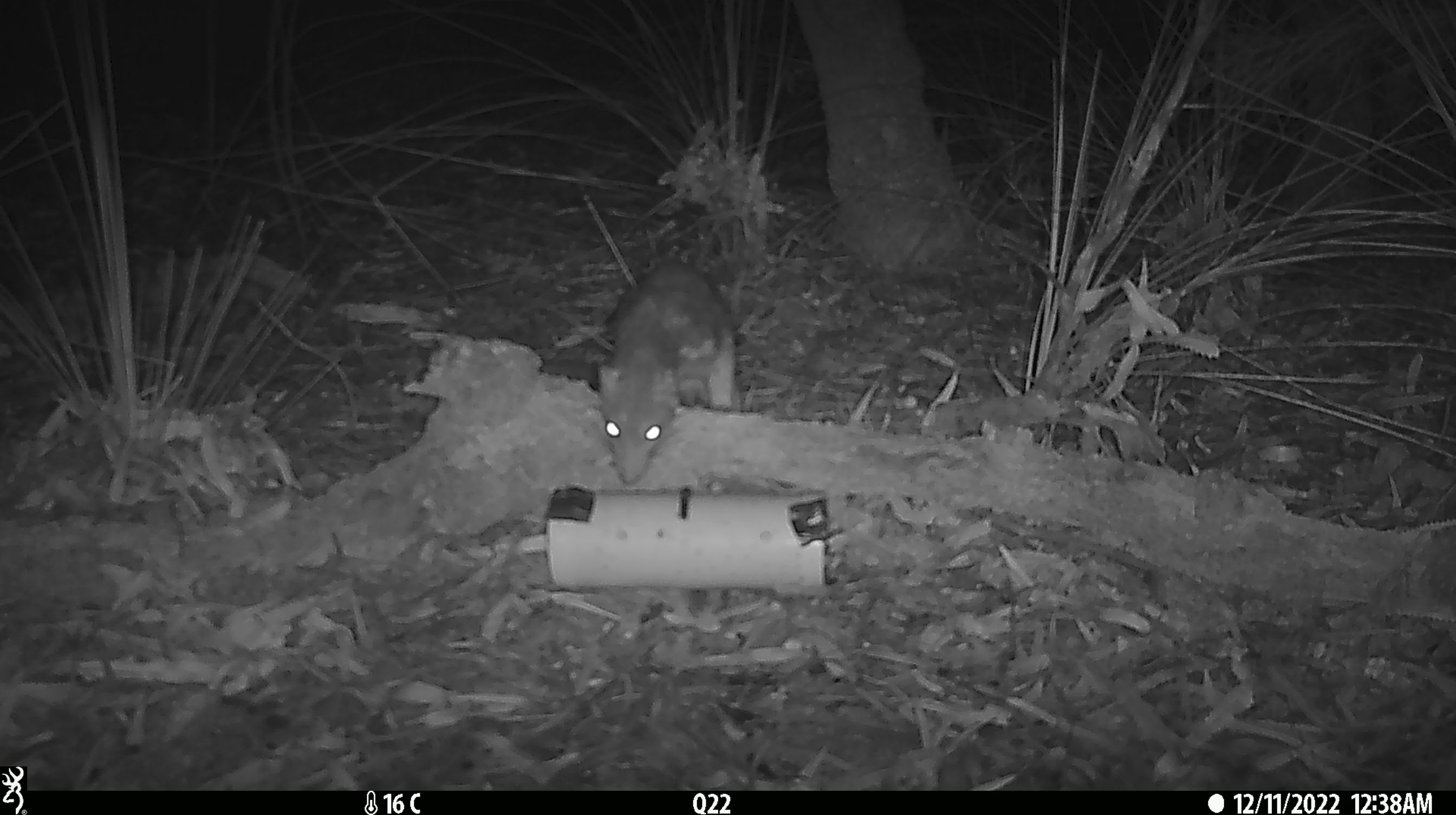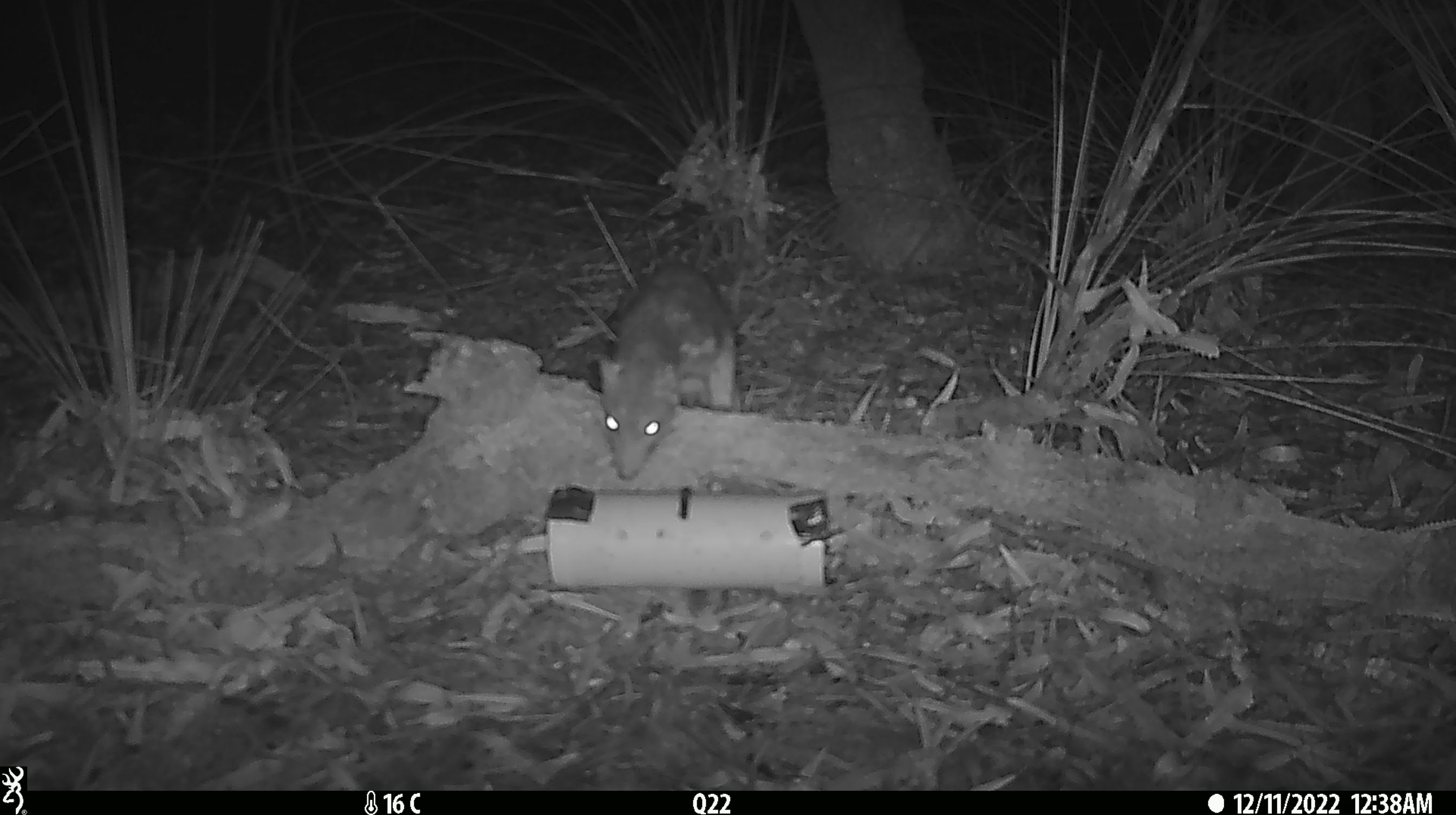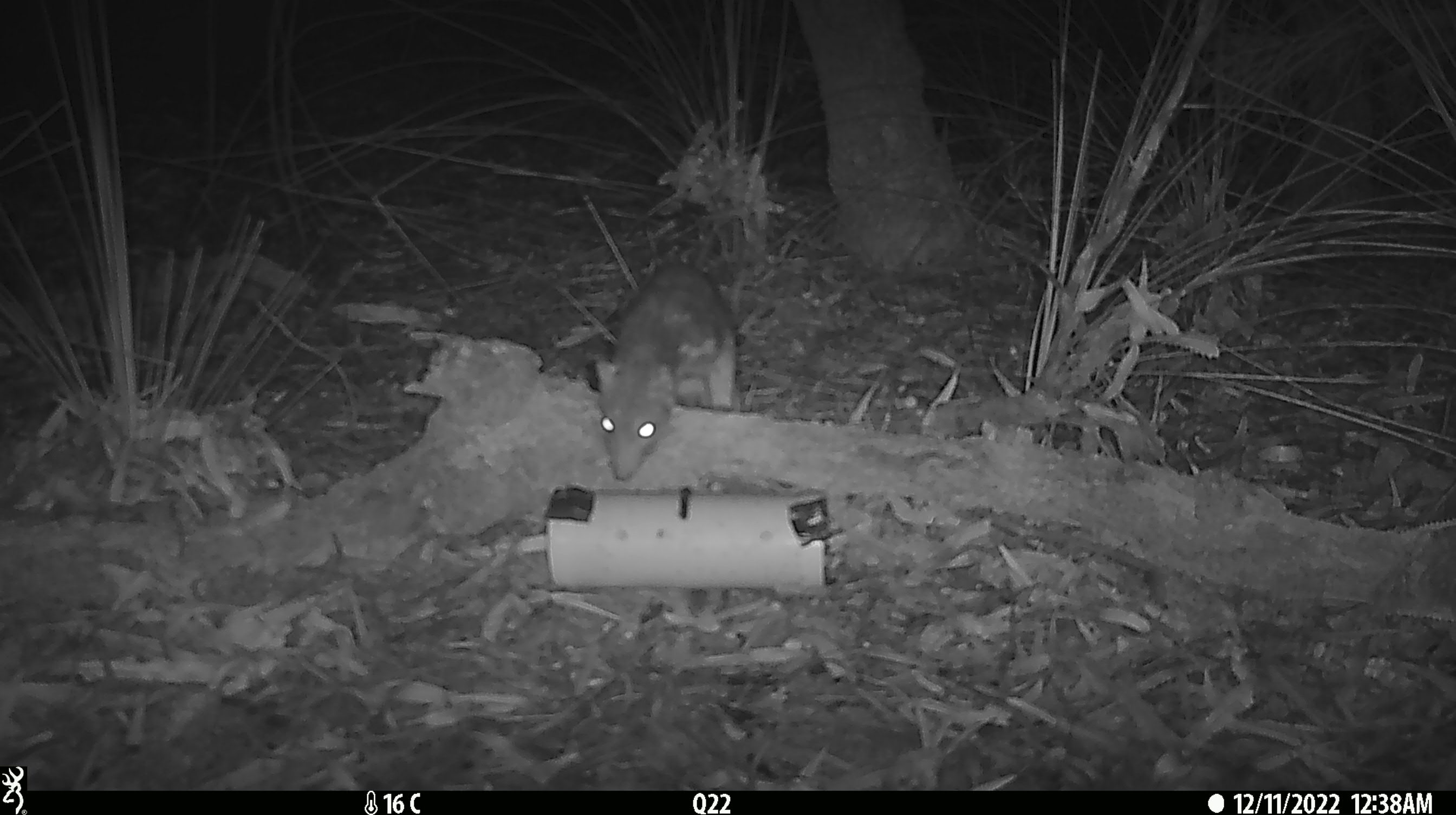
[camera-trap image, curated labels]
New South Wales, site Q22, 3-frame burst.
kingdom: Animalia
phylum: Chordata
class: Mammalia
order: Dasyuromorphia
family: Dasyuridae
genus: Dasyurus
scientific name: Dasyurus maculatus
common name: spotted-tailed quoll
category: quoll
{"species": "quoll (spotted-tailed quoll) (Dasyurus maculatus)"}